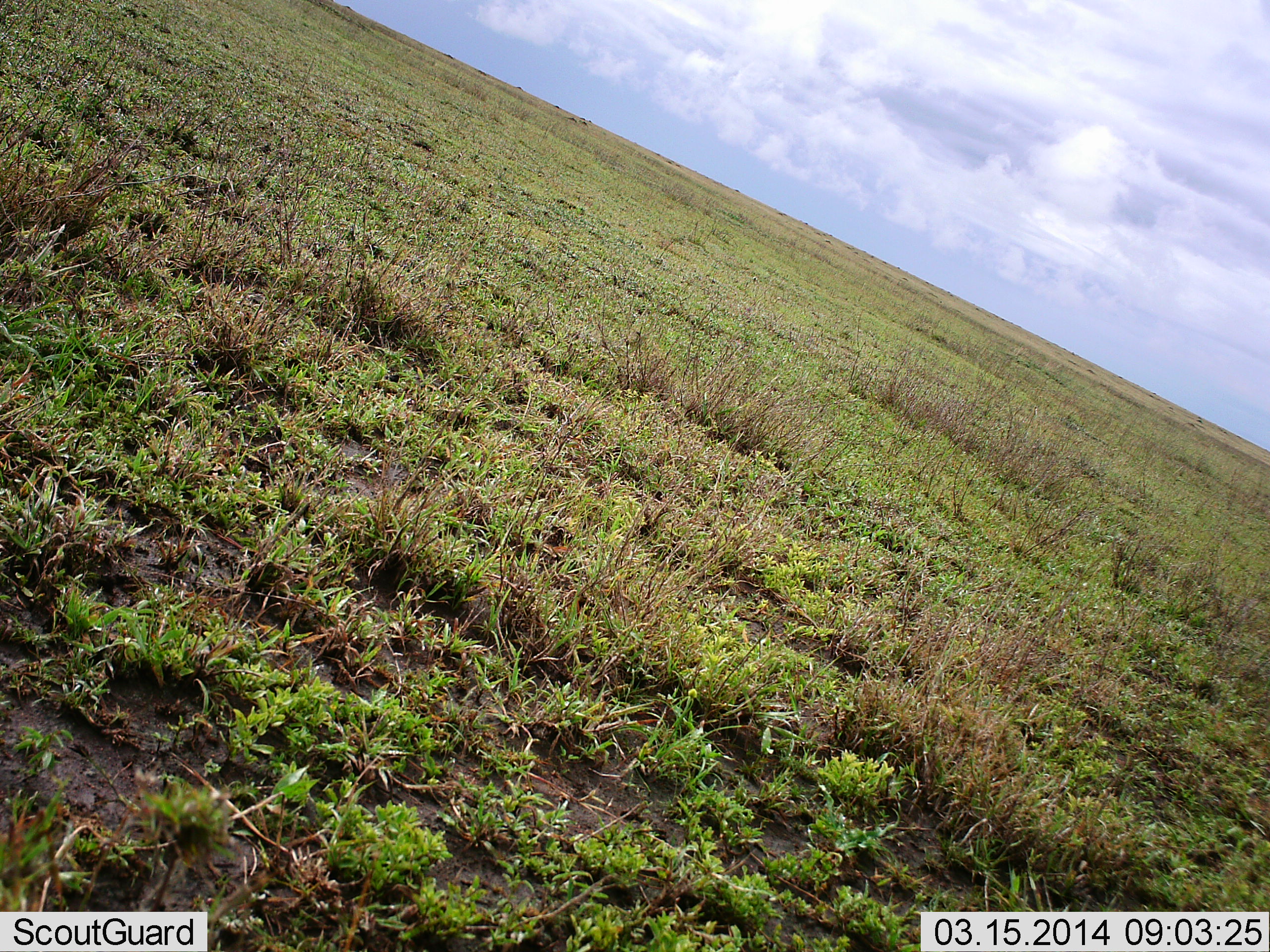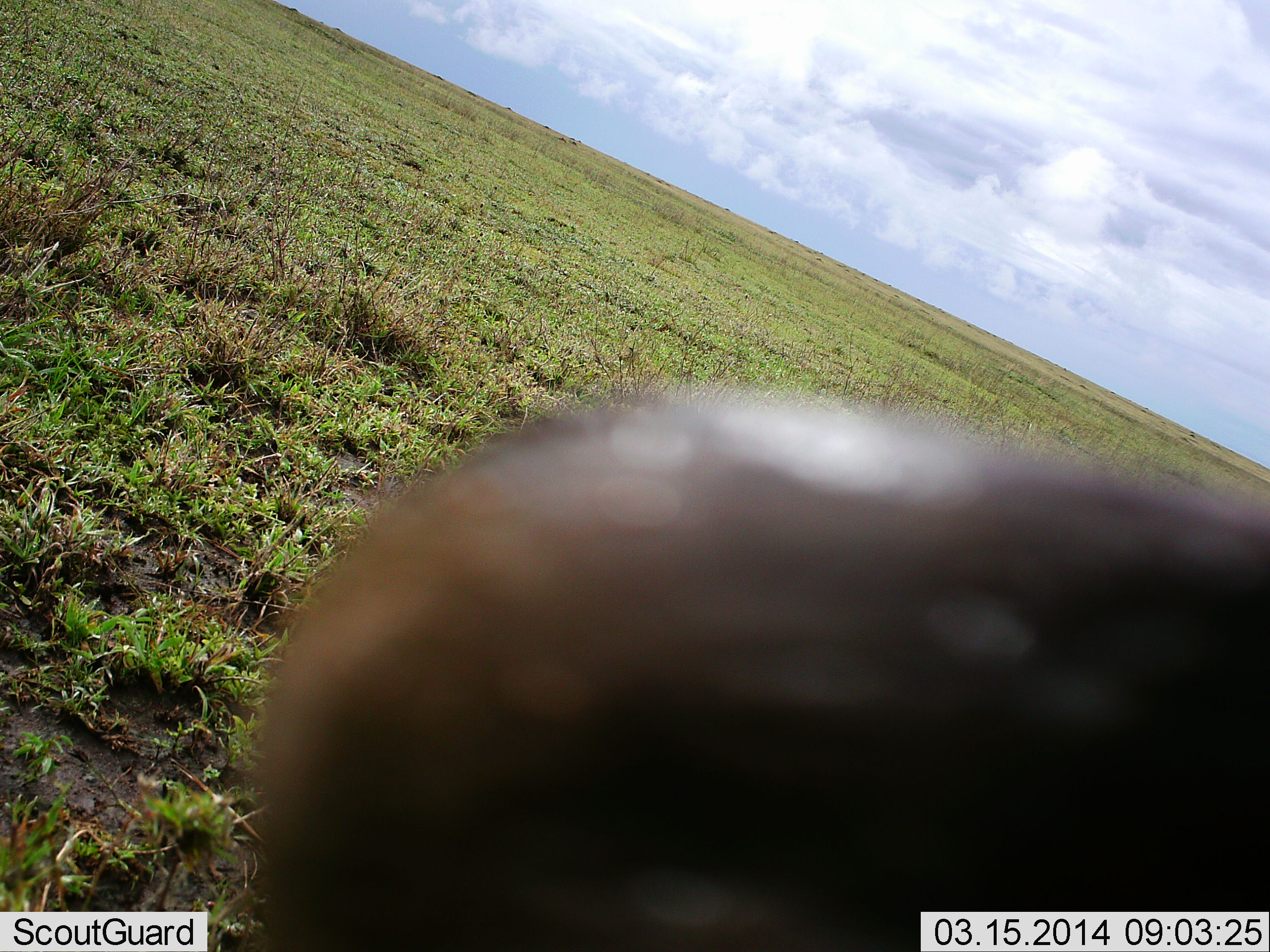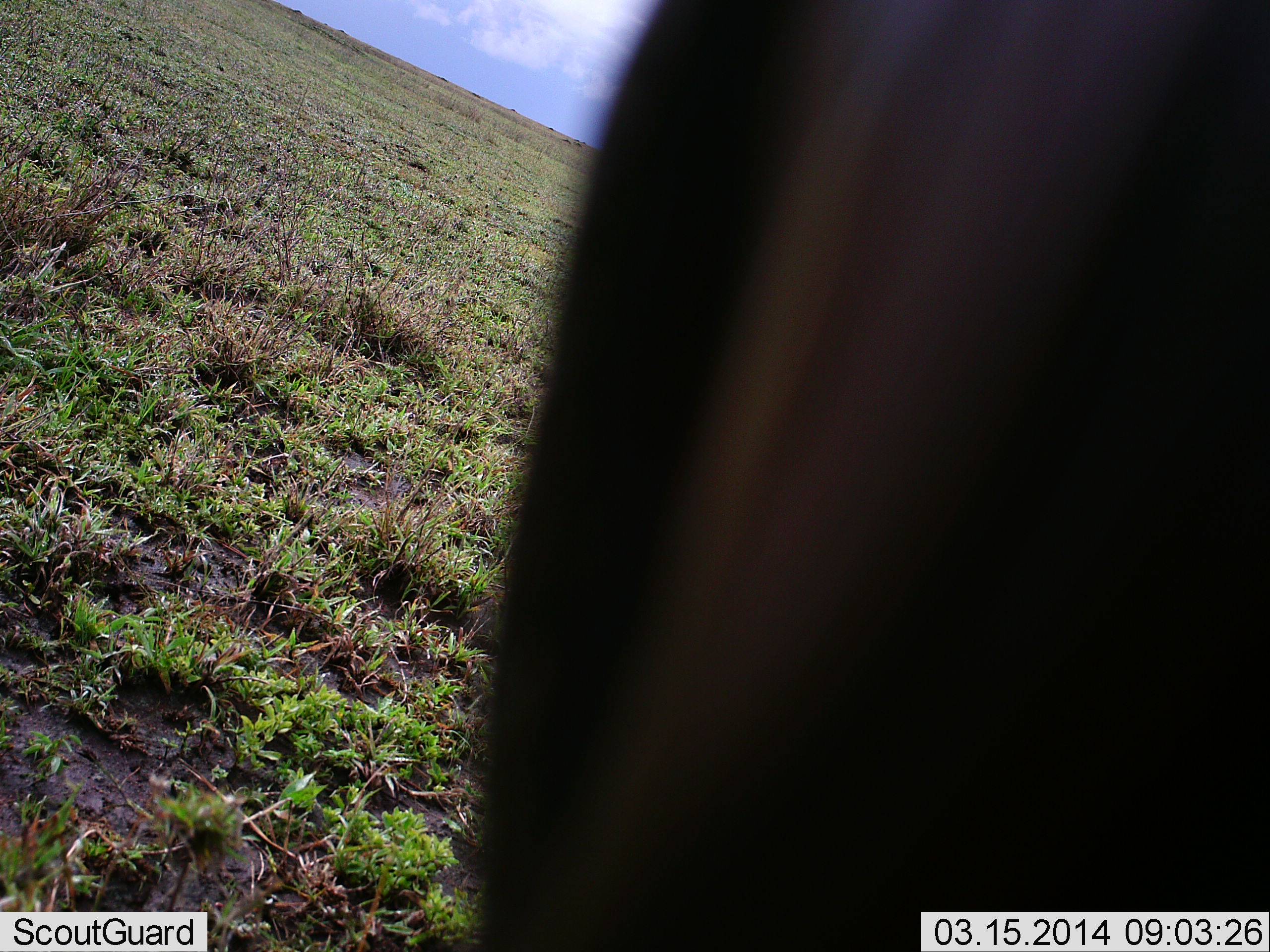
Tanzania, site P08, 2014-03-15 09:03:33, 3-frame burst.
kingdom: Animalia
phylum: Chordata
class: Mammalia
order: Artiodactyla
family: Bovidae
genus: Eudorcas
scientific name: Eudorcas thomsonii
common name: thomson's gazelle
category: gazellethomsons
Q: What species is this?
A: Gazellethomsons (thomson's gazelle) (Eudorcas thomsonii).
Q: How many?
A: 1.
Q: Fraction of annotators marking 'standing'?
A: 67%.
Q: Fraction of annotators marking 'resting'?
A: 0%.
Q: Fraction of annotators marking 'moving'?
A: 67%.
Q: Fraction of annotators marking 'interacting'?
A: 0%.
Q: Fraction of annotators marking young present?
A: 0%.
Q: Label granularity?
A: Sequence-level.